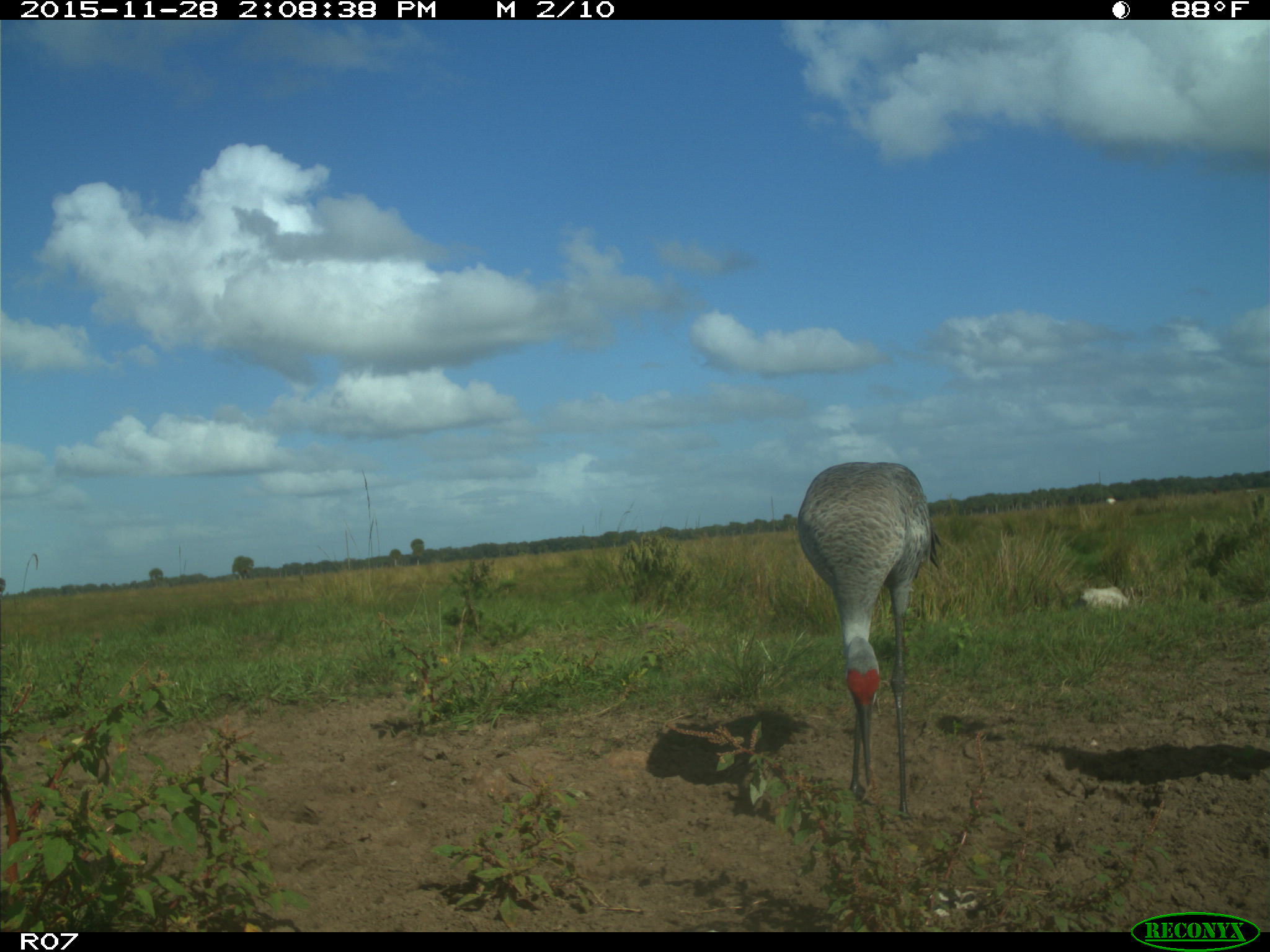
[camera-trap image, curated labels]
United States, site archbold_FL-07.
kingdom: Animalia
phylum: Chordata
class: Aves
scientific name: Aves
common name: birds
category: unidentified bird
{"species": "unidentified bird (birds) (Aves)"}